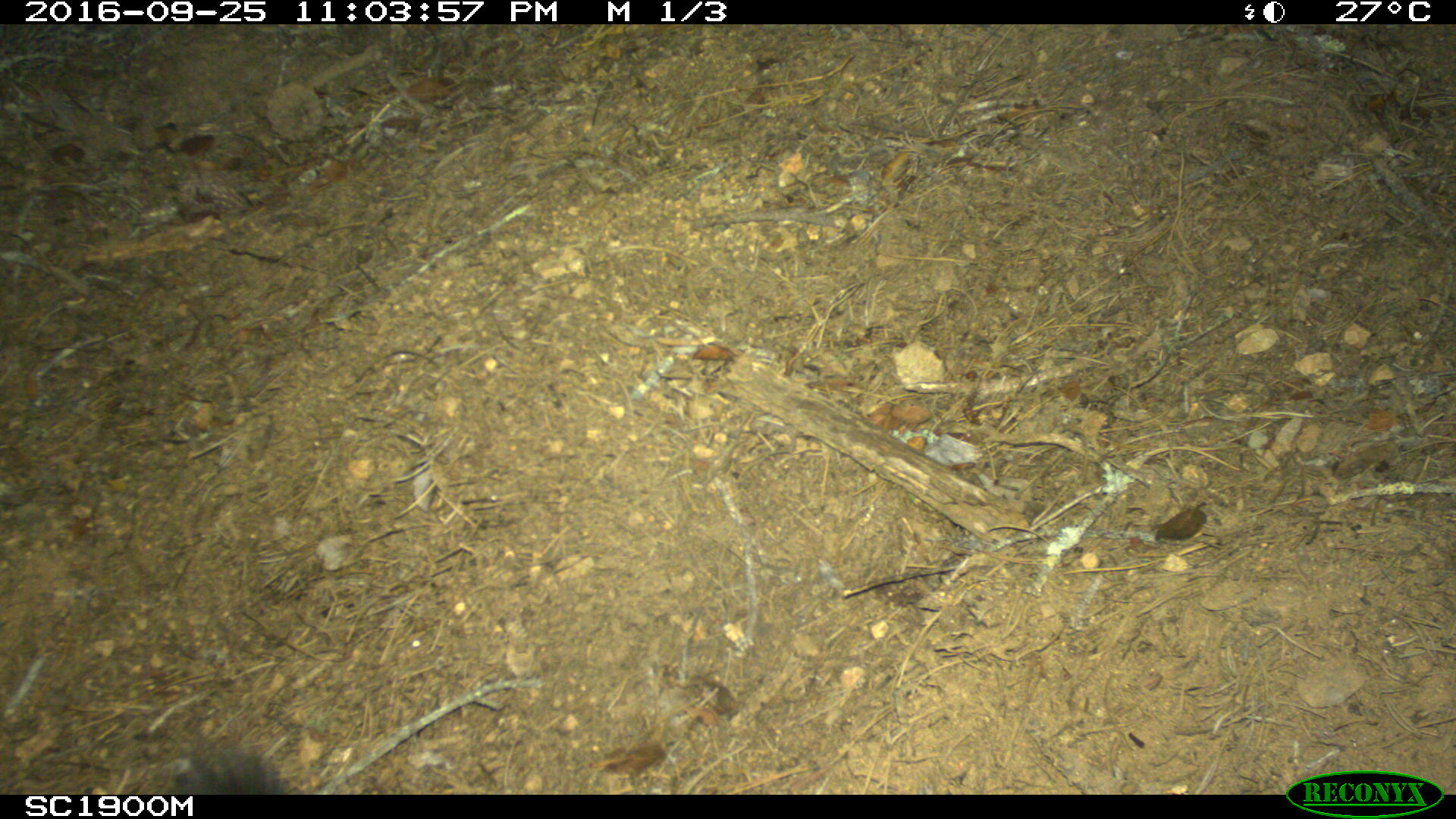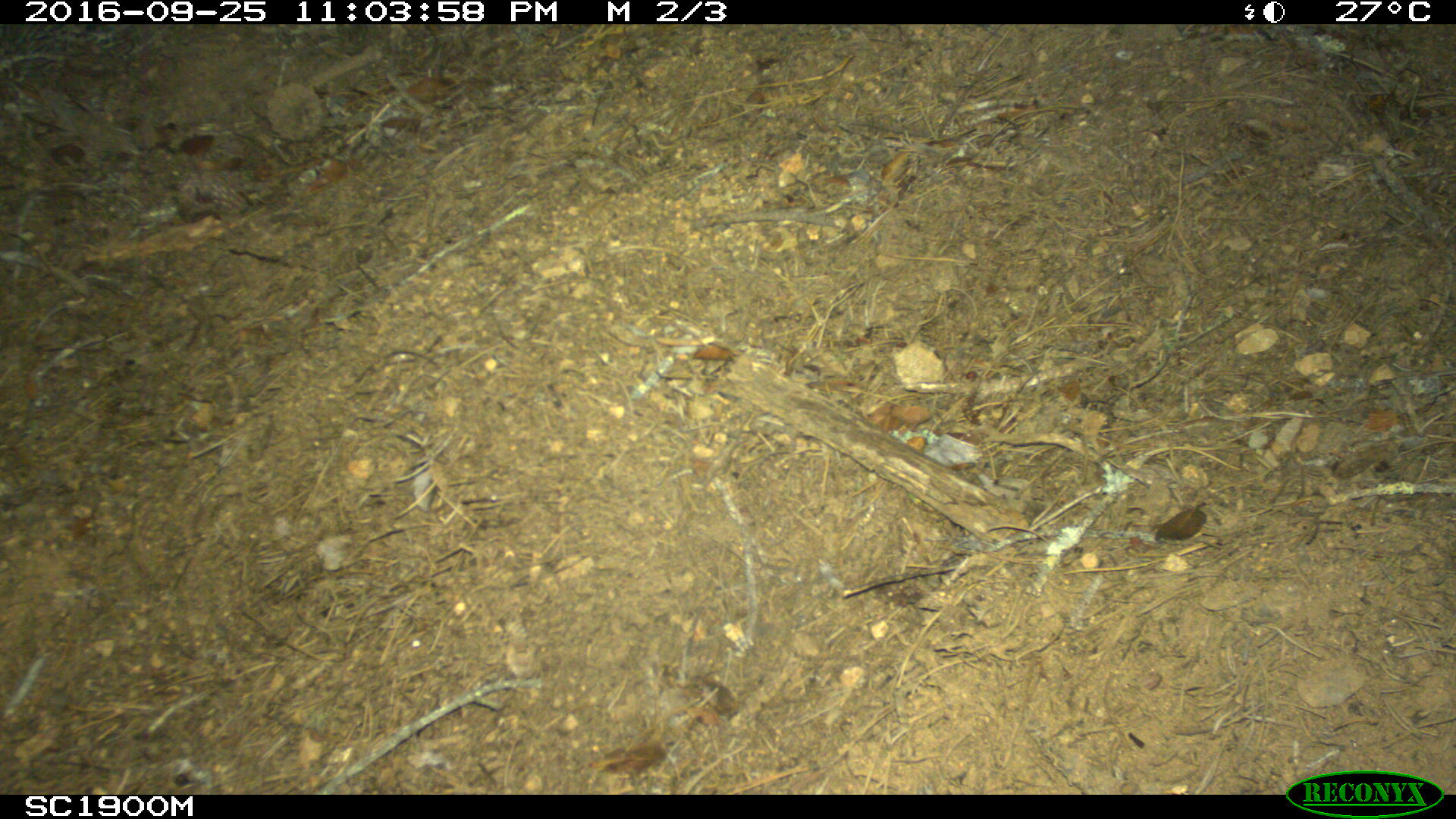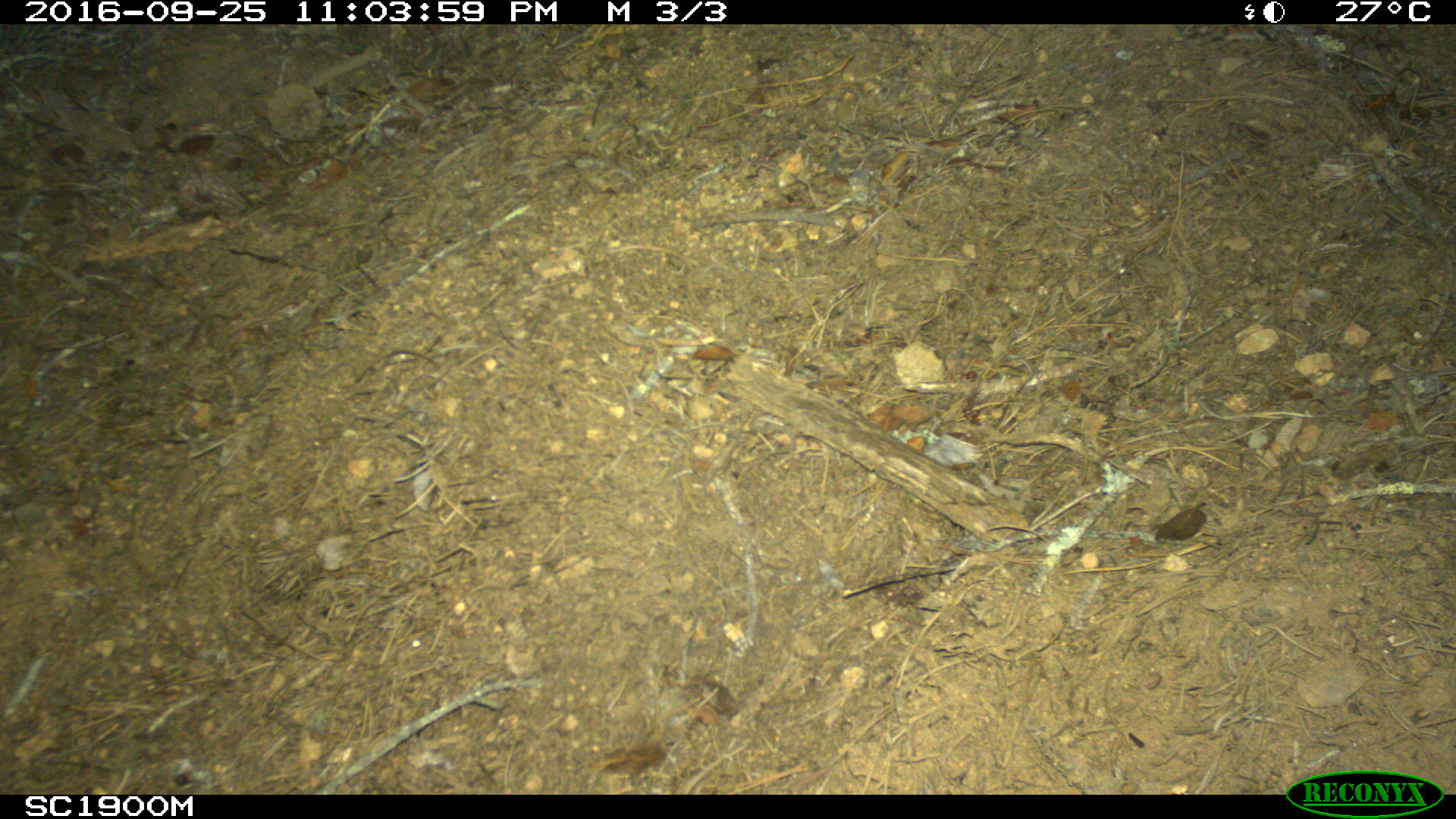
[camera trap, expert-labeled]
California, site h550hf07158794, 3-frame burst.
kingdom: Animalia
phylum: Chordata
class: Mammalia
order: Carnivora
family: Canidae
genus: Urocyon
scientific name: Urocyon littoralis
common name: island fox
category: fox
Fox (island fox) (Urocyon littoralis).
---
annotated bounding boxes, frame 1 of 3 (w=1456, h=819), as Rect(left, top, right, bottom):
fox: Rect(168, 742, 286, 792)